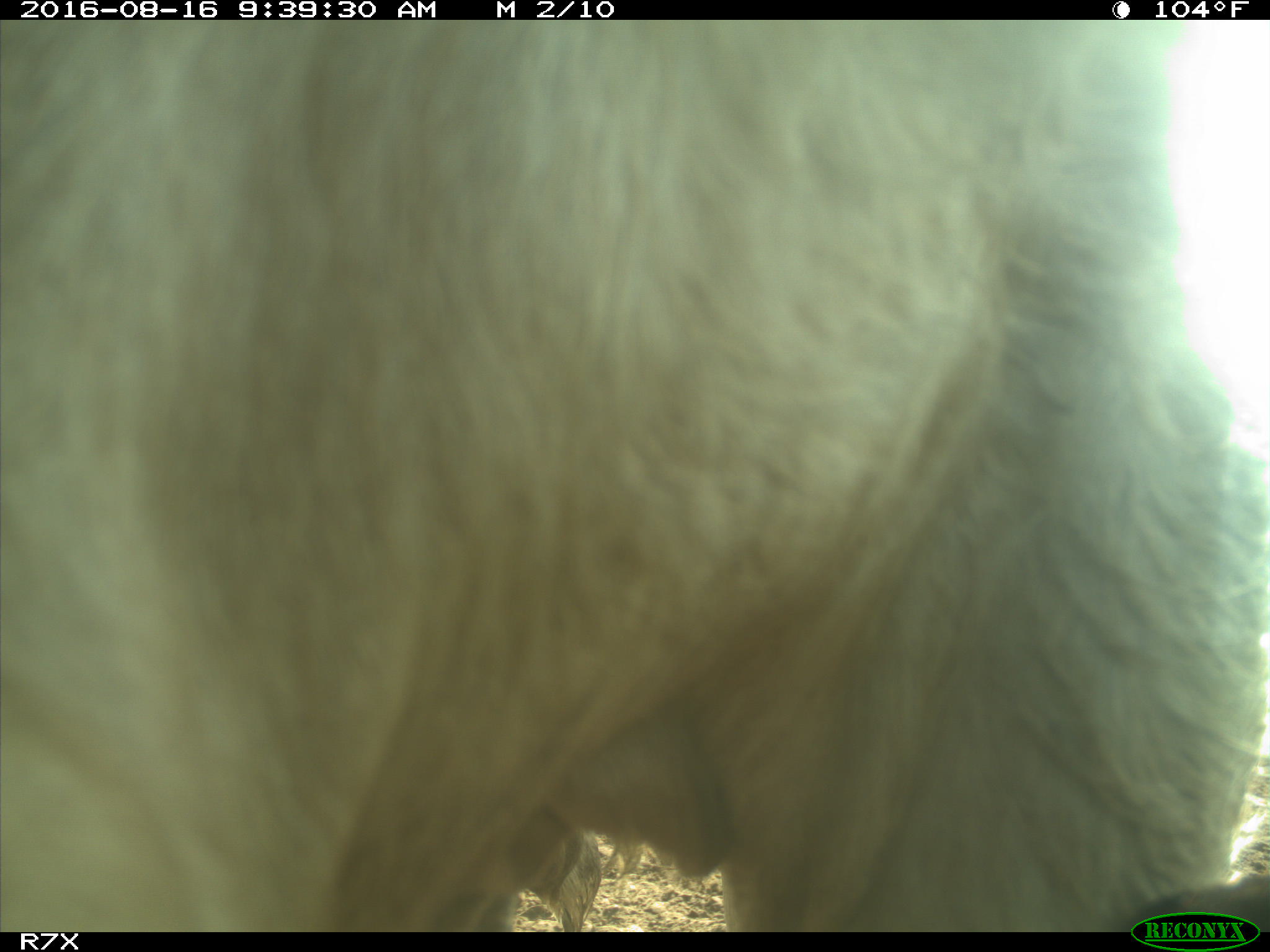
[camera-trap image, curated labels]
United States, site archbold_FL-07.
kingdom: Animalia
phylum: Chordata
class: Mammalia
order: Artiodactyla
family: Bovidae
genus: Bos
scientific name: Bos taurus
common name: domestic cow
Bos taurus (domestic cow).